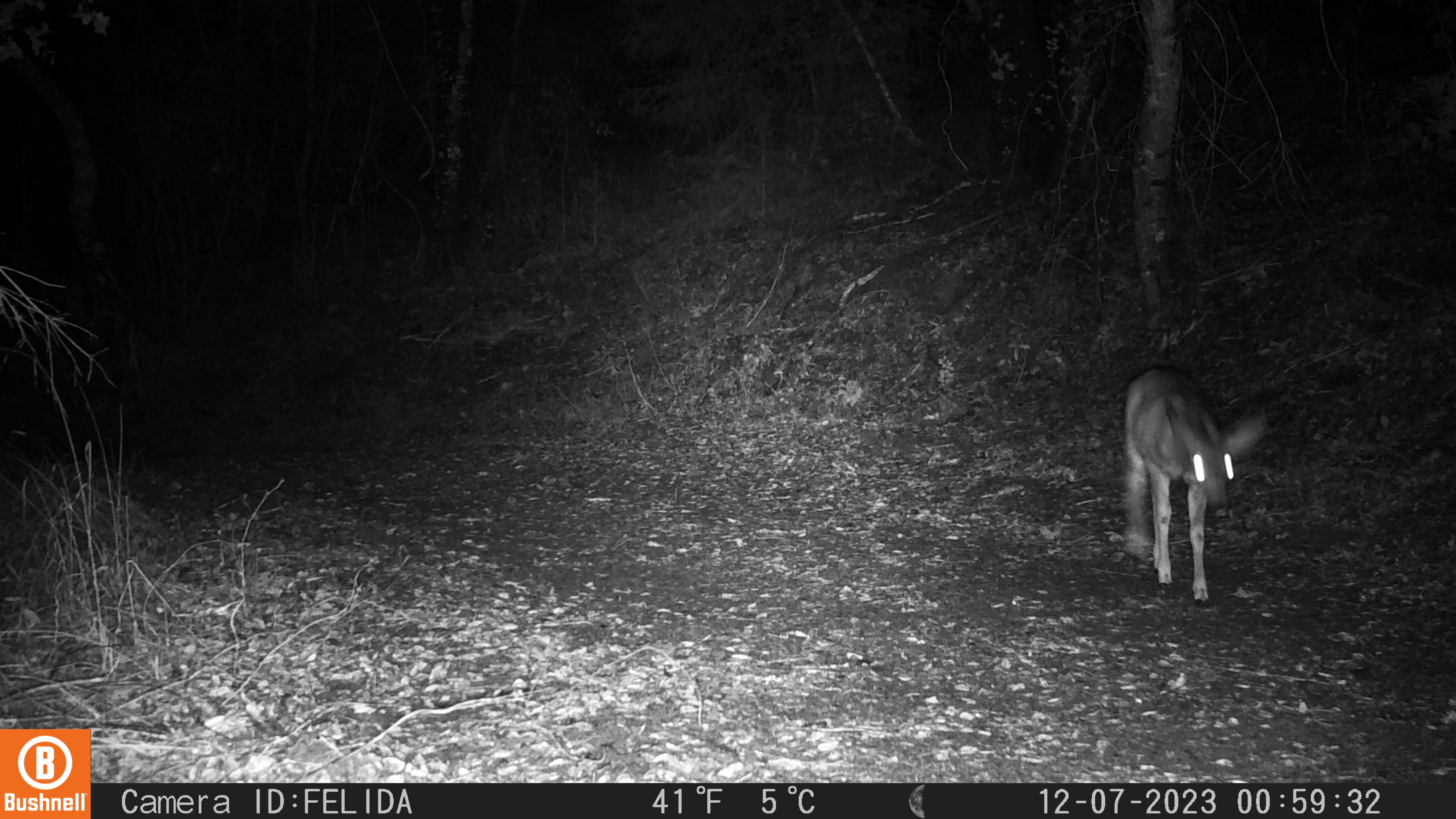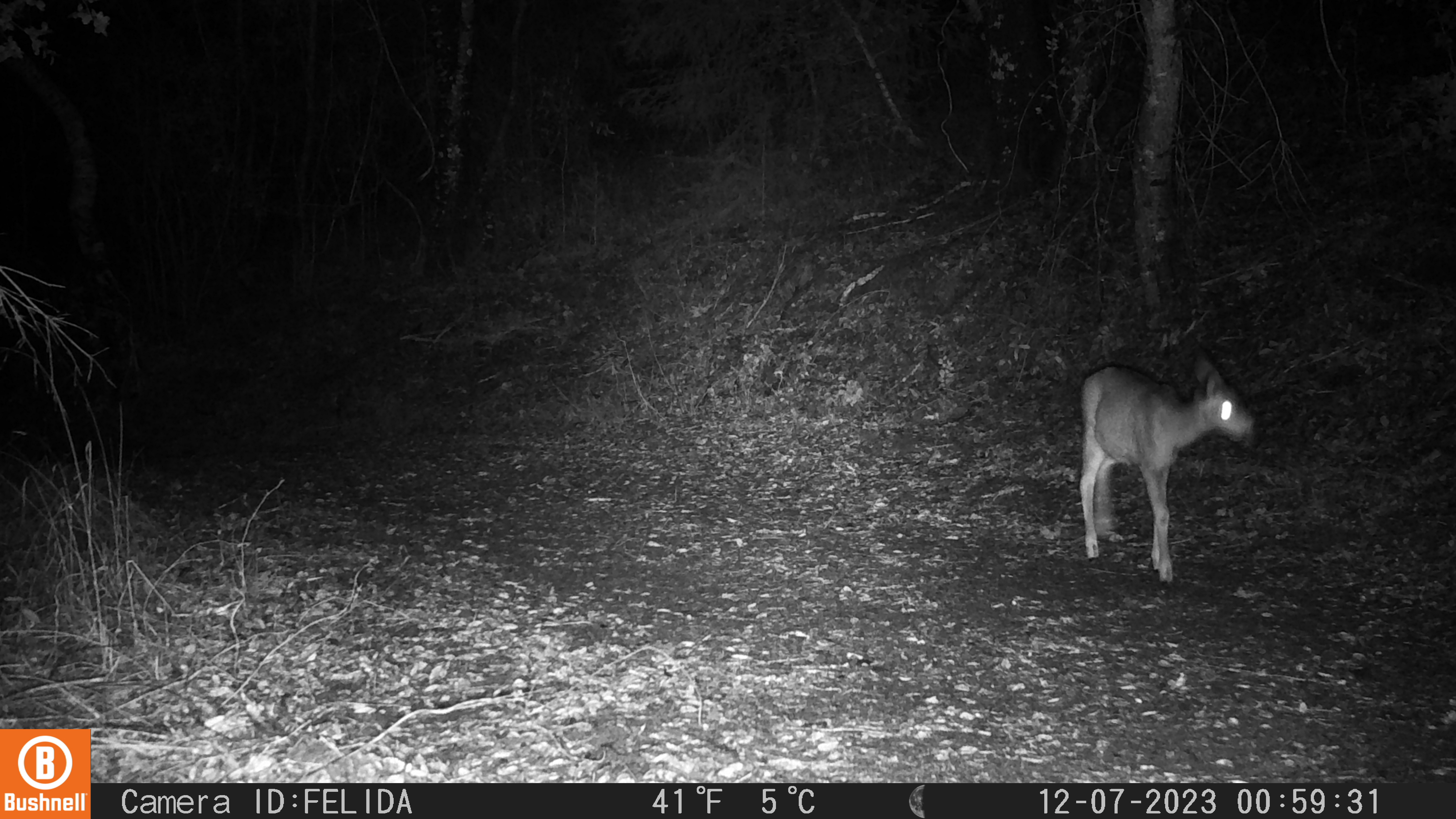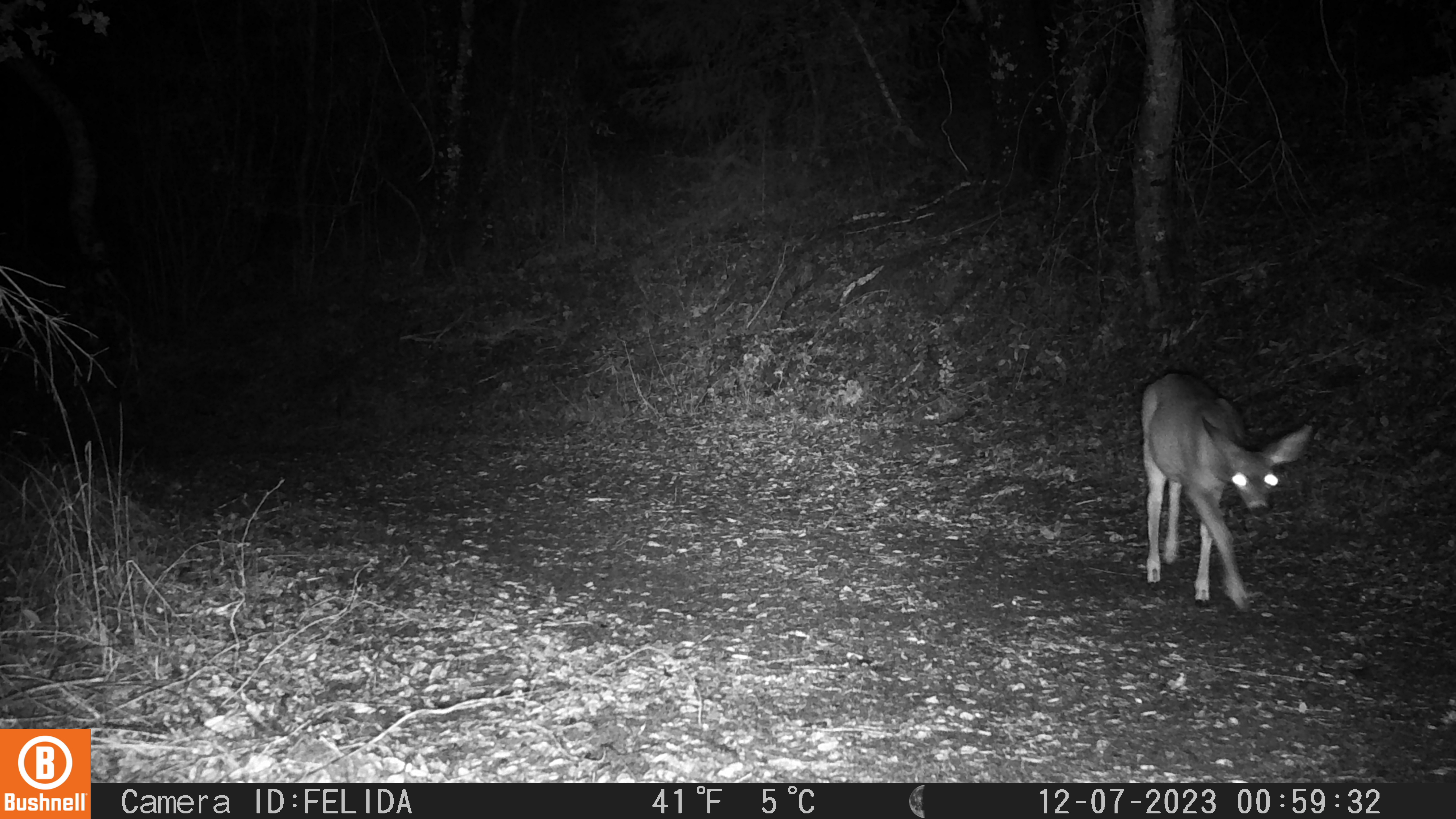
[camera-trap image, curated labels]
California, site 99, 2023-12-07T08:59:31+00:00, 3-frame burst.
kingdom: Animalia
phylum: Chordata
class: Mammalia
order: Artiodactyla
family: Cervidae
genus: Odocoileus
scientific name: Odocoileus hemionus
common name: mule deer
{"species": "mule deer (Odocoileus hemionus)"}